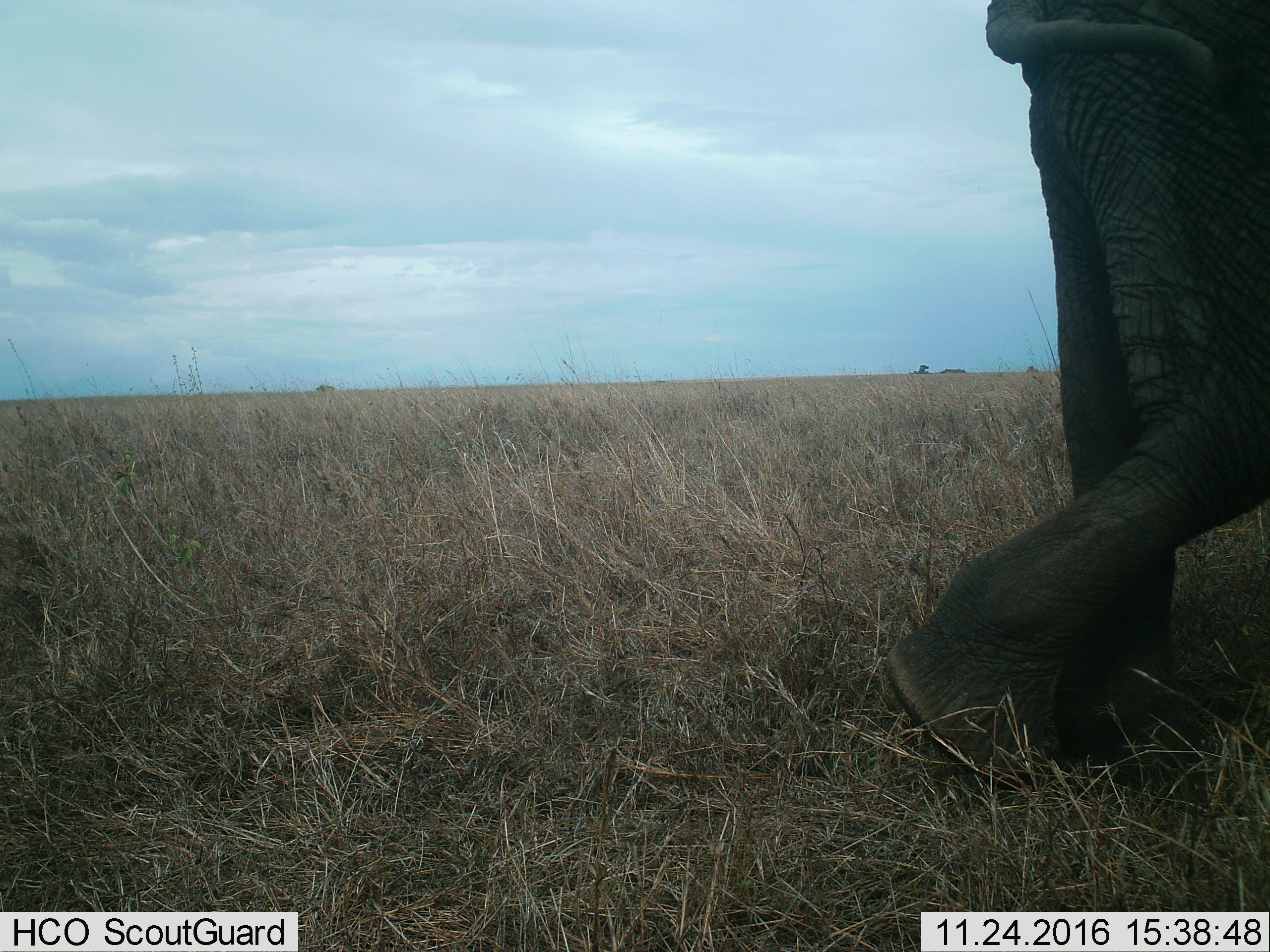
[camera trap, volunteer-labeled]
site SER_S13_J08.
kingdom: Animalia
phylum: Chordata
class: Mammalia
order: Proboscidea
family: Elephantidae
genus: Loxodonta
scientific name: Loxodonta africana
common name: african bush elephant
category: elephant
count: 1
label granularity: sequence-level